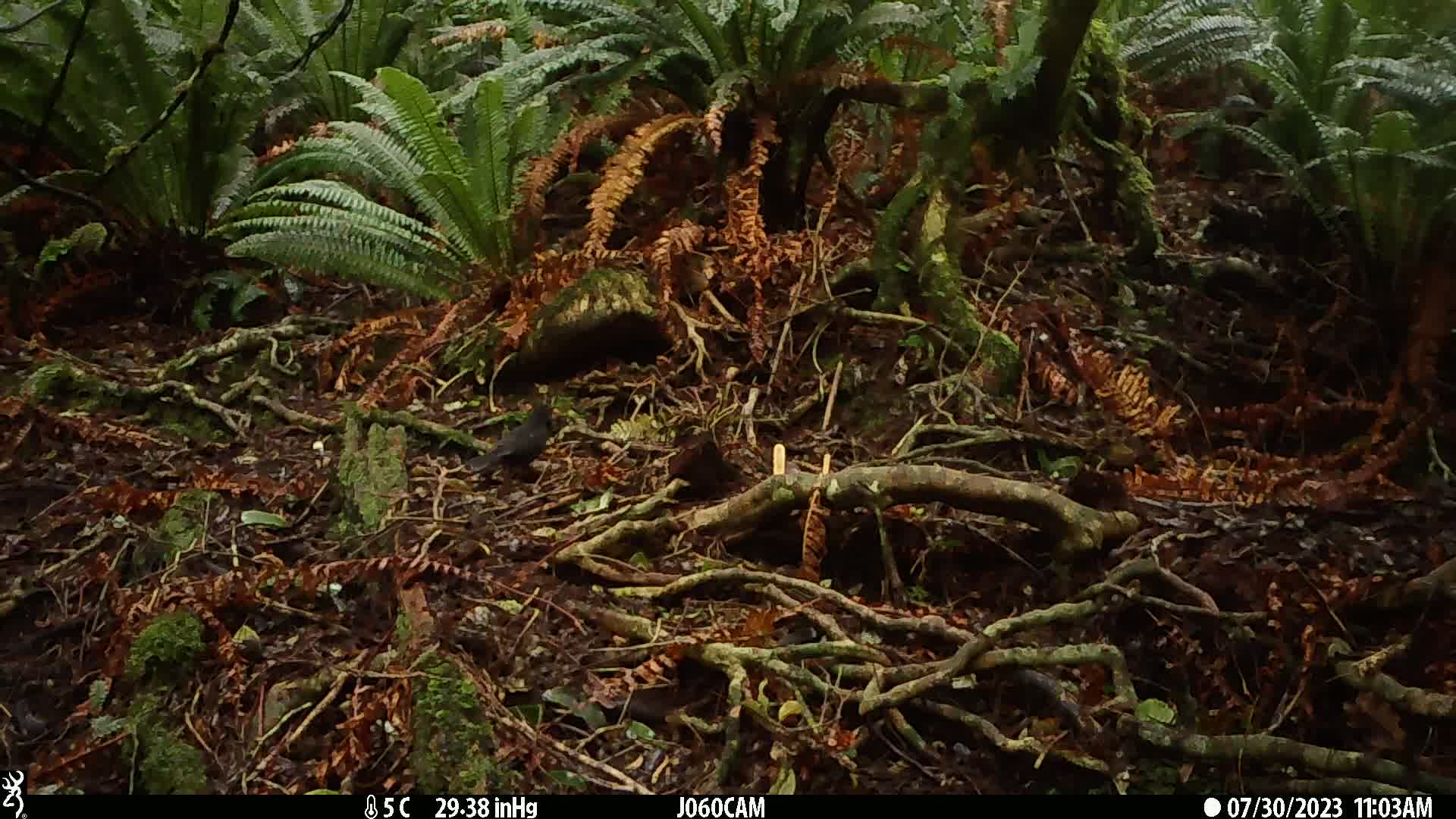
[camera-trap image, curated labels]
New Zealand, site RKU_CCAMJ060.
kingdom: Animalia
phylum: Chordata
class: Aves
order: Passeriformes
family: Turdidae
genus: Turdus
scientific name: Turdus merula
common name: eurasian blackbird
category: blackbird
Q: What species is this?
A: Blackbird (eurasian blackbird) (Turdus merula).